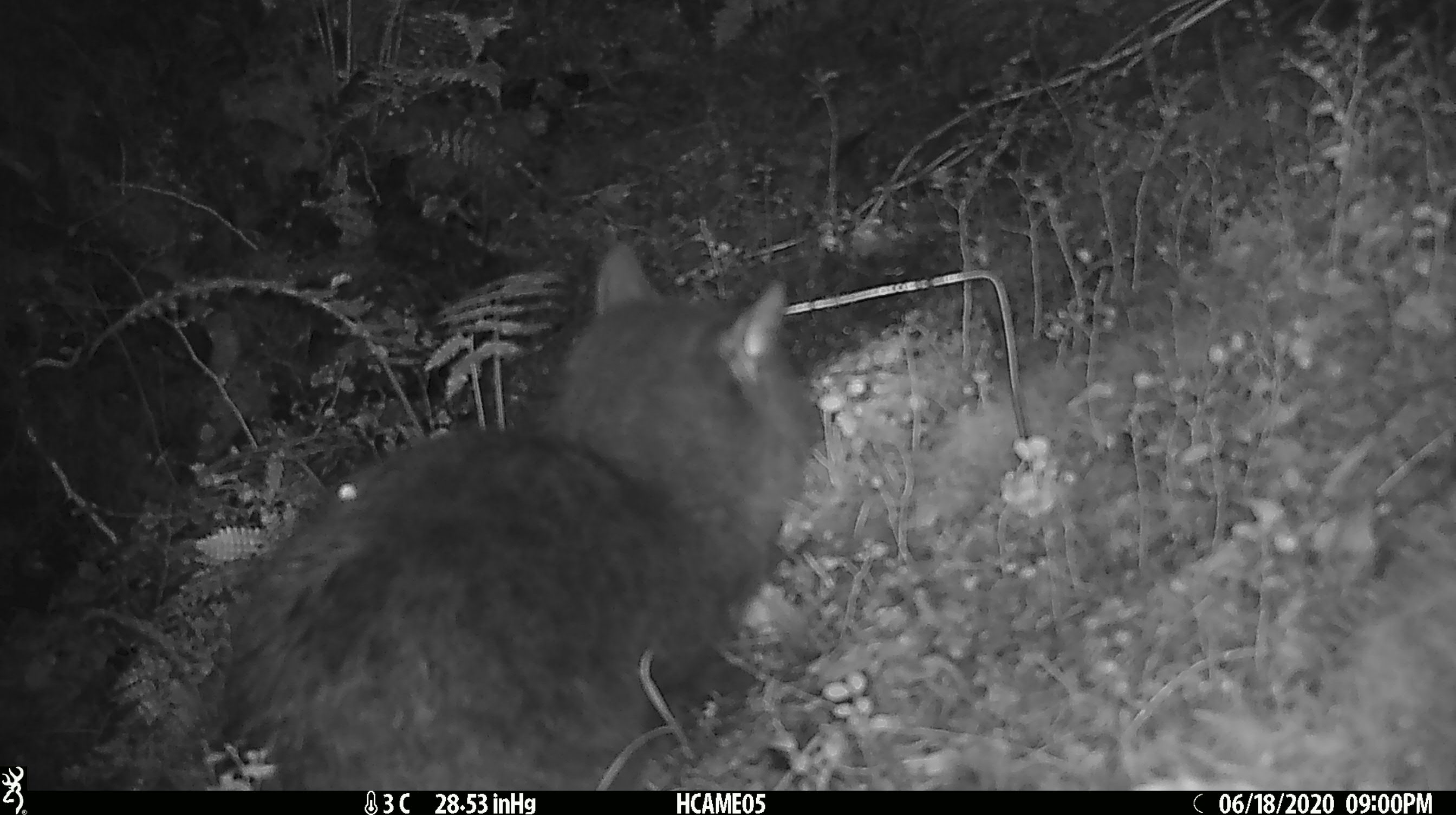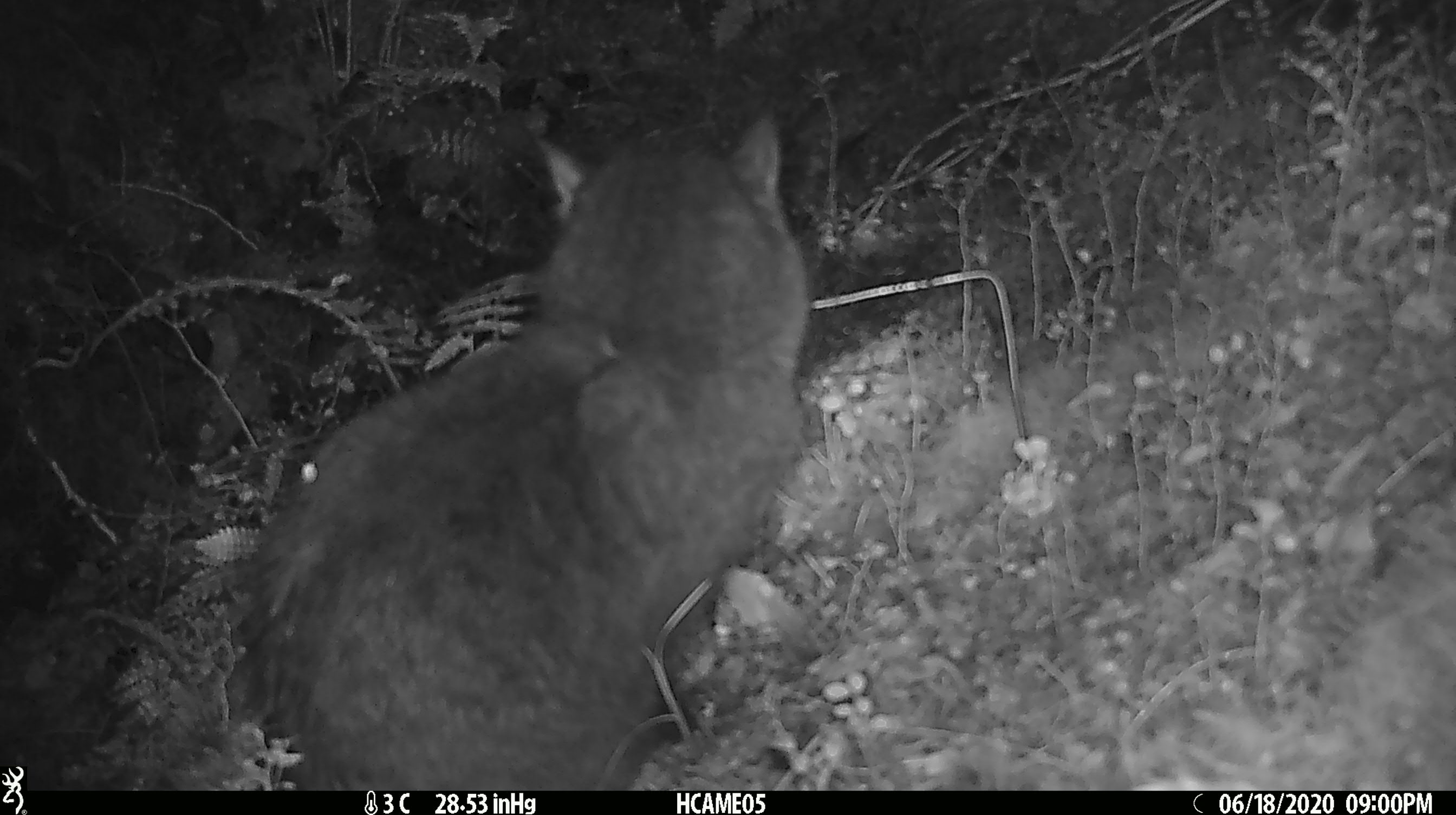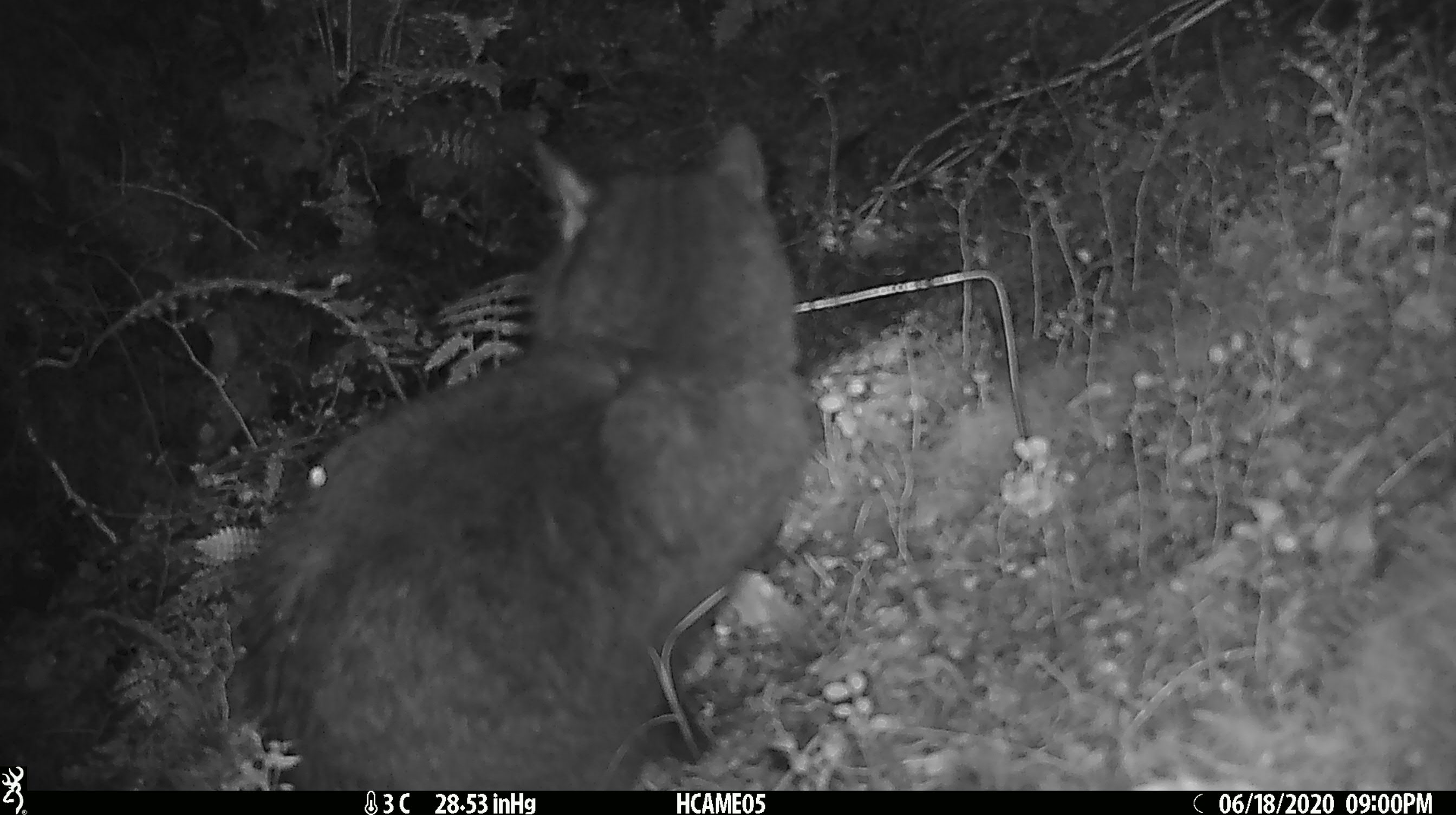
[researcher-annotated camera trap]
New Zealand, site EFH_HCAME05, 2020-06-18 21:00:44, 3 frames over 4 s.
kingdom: Animalia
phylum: Chordata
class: Mammalia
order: Carnivora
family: Felidae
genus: Felis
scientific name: Felis catus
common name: domestic cat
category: cat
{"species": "cat (domestic cat) (Felis catus)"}